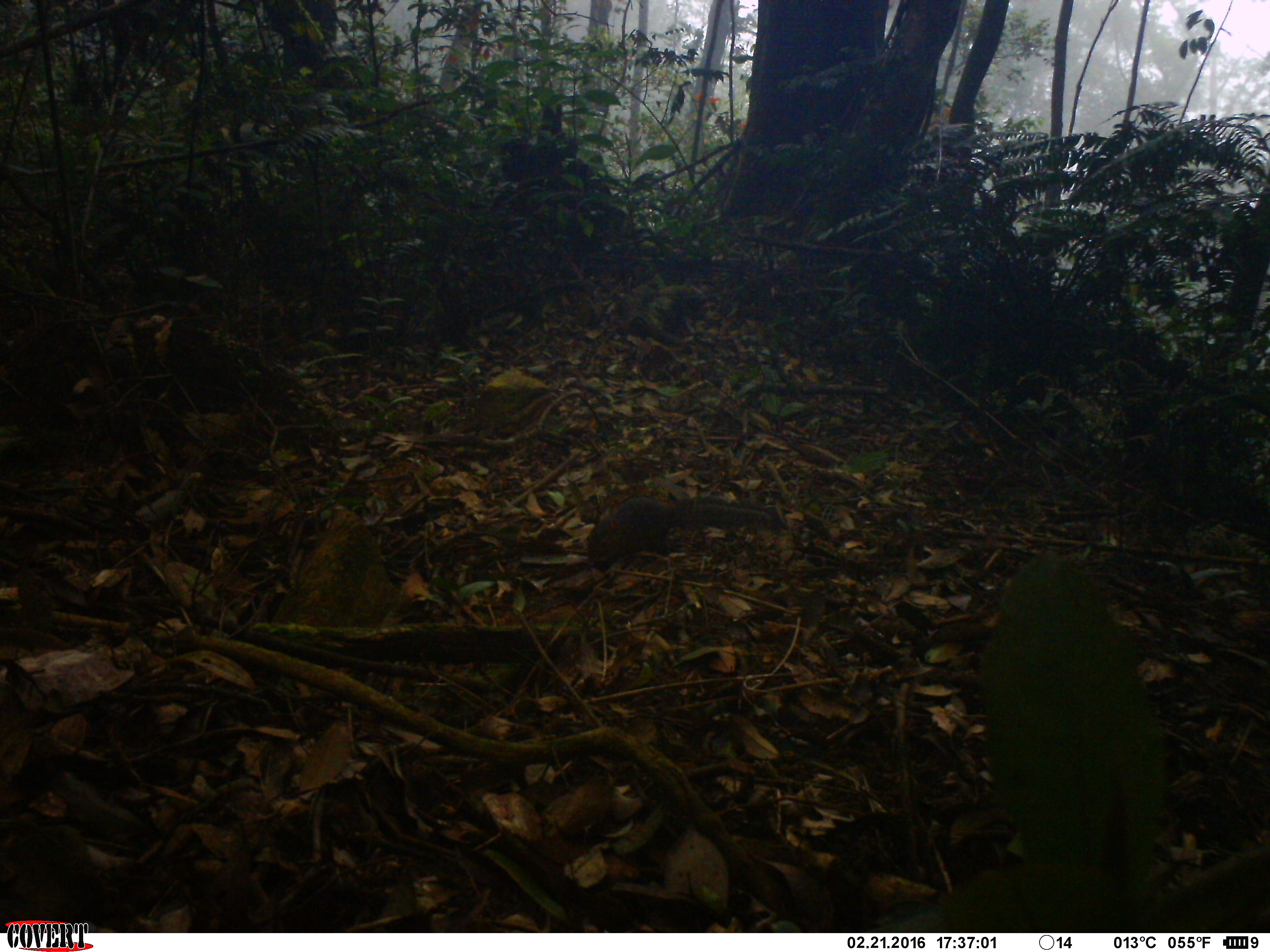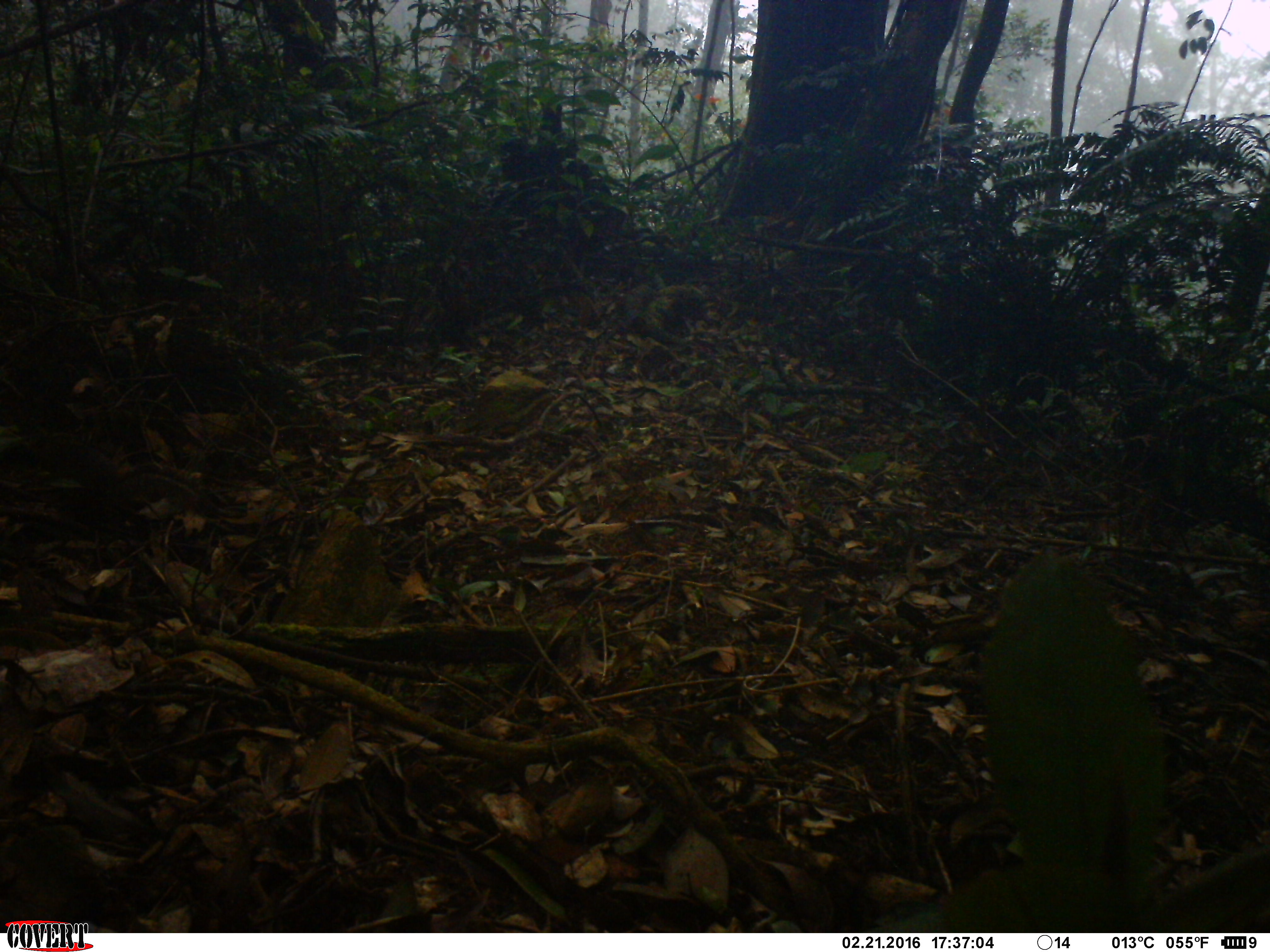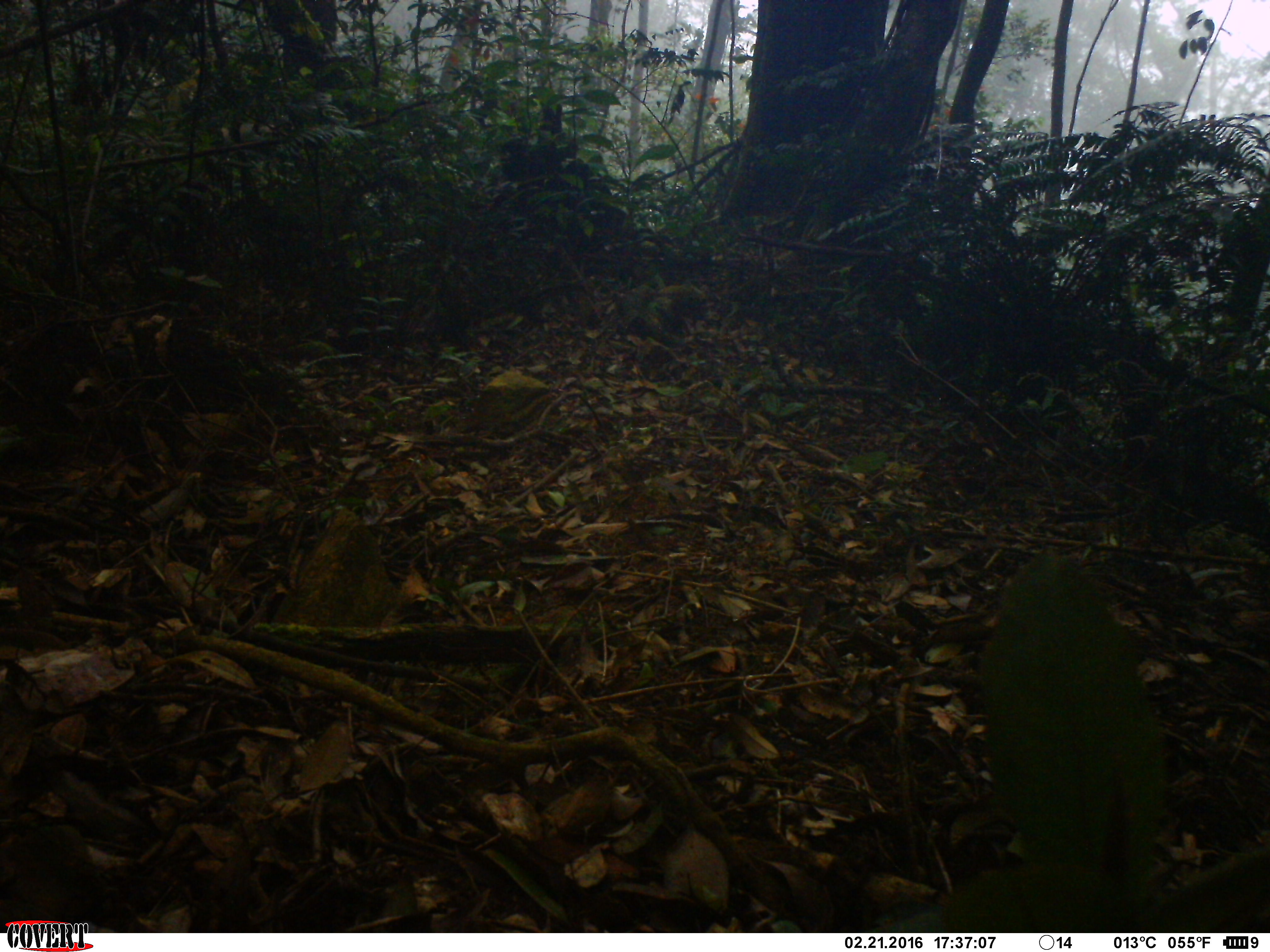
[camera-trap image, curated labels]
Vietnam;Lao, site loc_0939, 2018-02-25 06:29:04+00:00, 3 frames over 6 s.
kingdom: Animalia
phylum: Chordata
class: Mammalia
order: Rodentia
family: Sciuridae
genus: Dremomys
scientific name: Dremomys rufigenis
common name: red-cheeked squirrel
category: red cheeked squirrel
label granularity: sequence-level